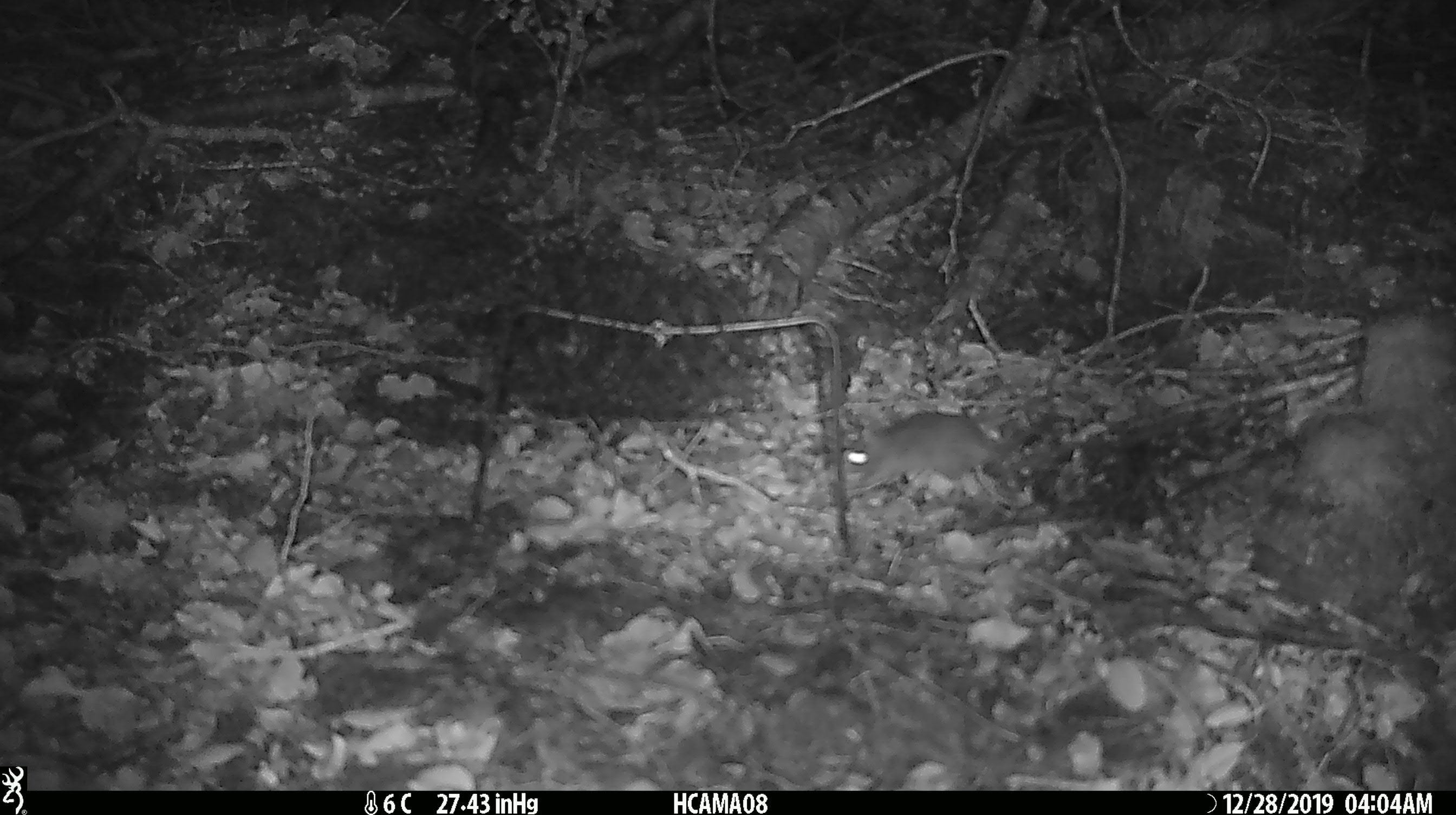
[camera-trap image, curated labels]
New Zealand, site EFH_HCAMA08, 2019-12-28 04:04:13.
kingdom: Animalia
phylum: Chordata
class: Mammalia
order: Rodentia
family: Muridae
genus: Mus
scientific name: Mus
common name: mouse